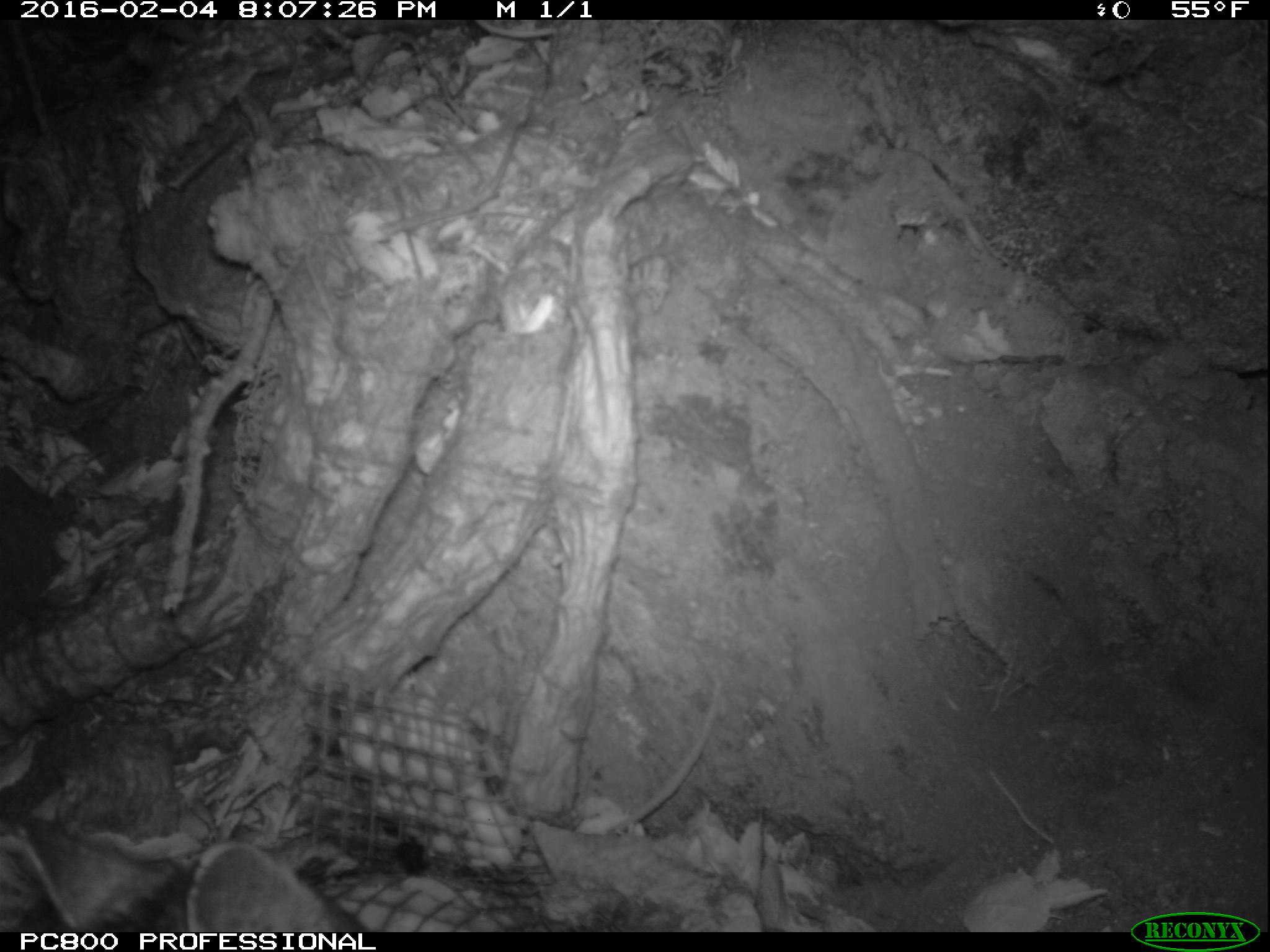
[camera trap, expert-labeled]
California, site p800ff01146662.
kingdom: Animalia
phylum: Chordata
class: Mammalia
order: Carnivora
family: Canidae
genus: Urocyon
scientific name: Urocyon littoralis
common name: island fox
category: fox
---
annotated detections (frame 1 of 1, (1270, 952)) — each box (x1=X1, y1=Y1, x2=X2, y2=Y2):
fox: (x1=12, y1=825, x2=371, y2=932)